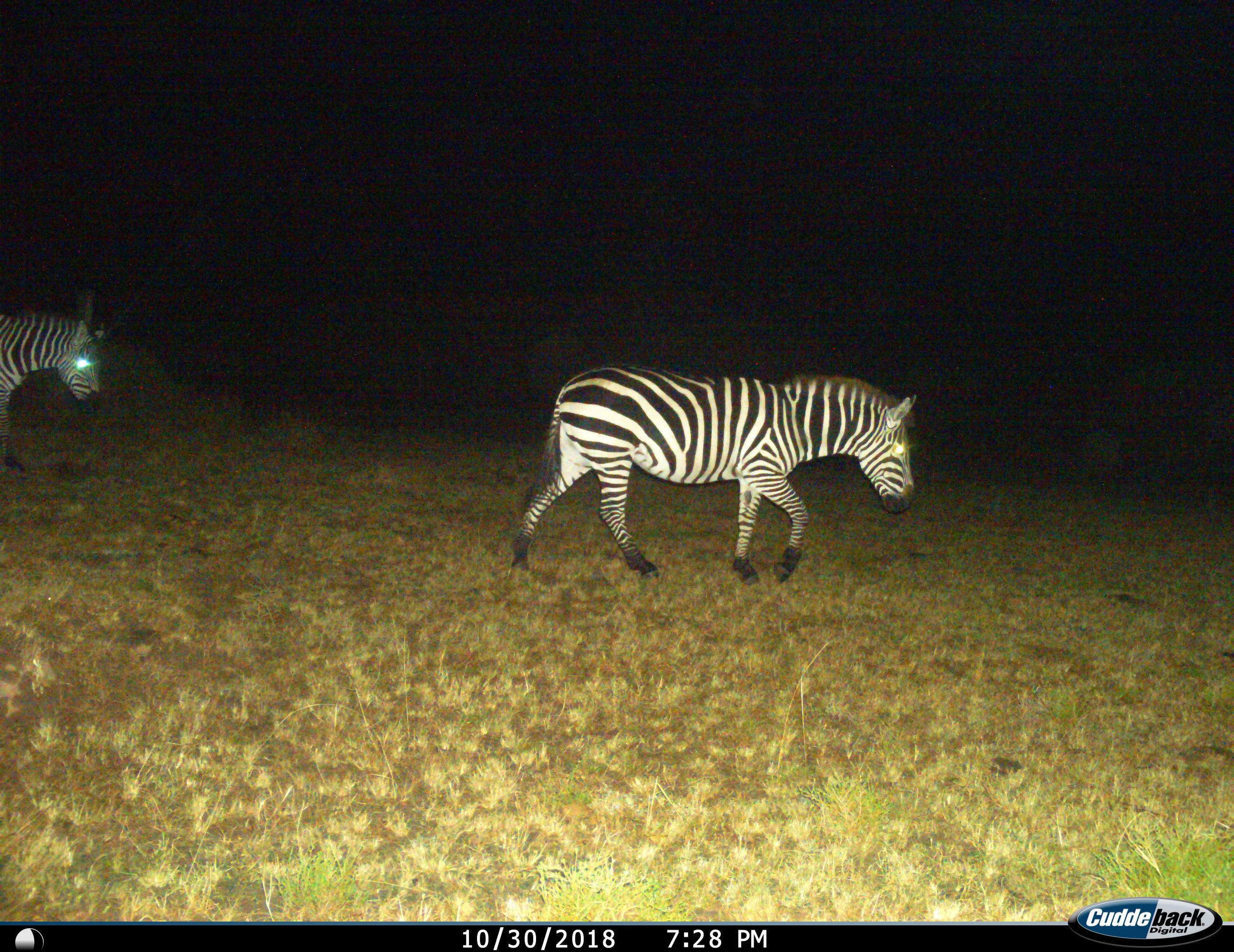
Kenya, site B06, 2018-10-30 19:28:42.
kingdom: Animalia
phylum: Chordata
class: Mammalia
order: Perissodactyla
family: Equidae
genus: Equus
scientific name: Equus quagga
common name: plains zebra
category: zebra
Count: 2.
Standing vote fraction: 0%.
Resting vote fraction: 0%.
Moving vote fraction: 100%.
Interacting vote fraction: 0%.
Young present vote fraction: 0%.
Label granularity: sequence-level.